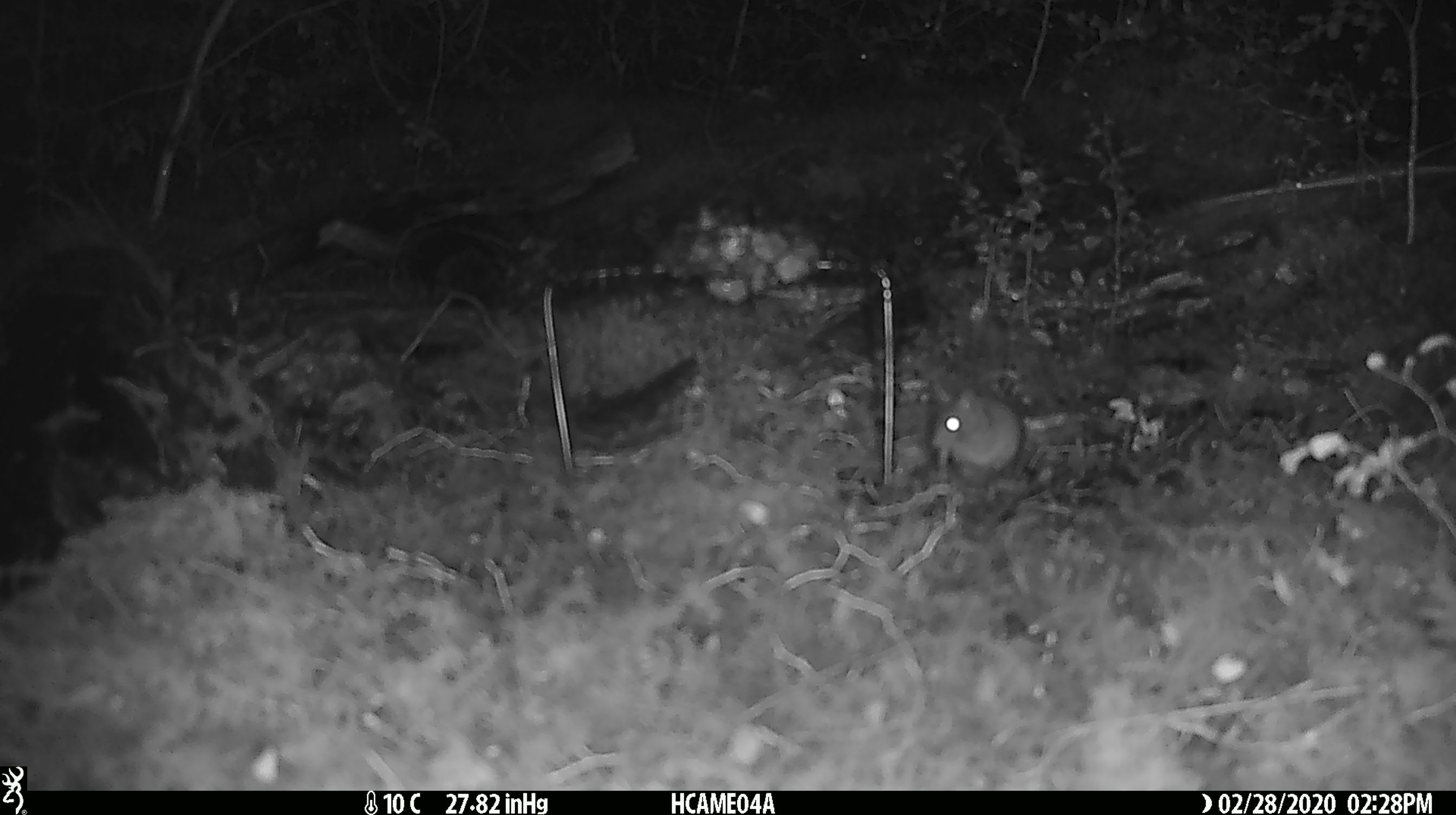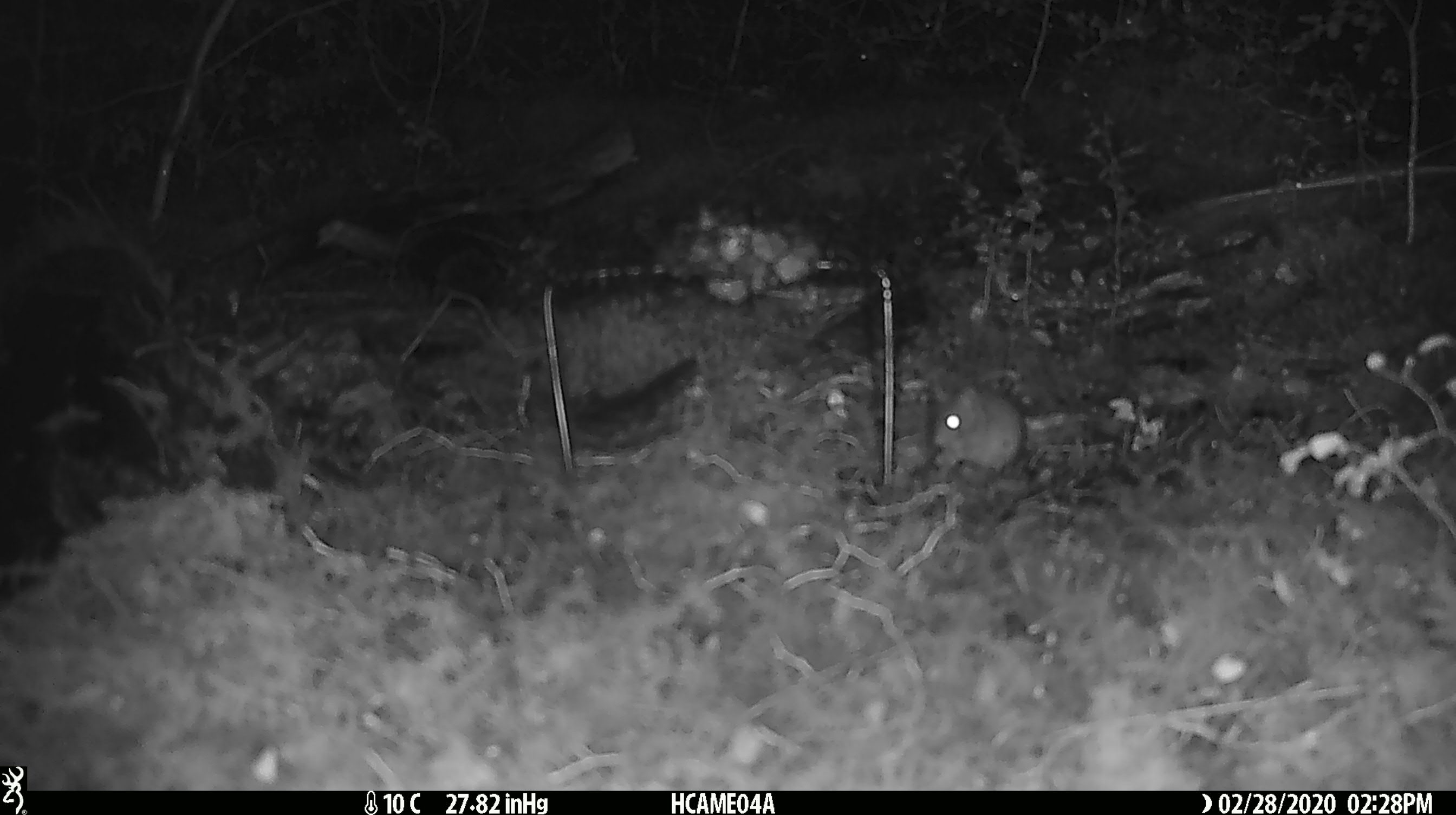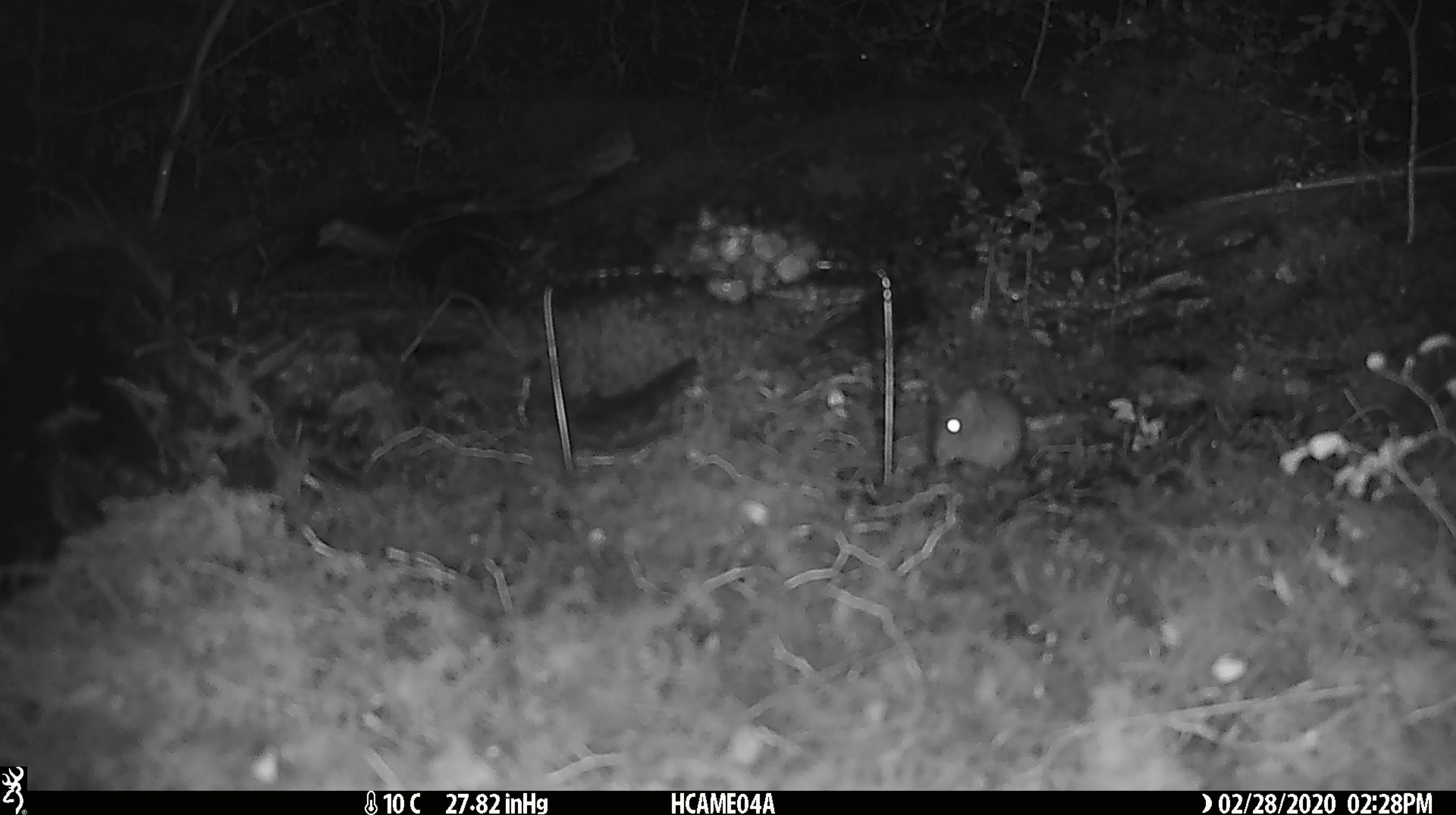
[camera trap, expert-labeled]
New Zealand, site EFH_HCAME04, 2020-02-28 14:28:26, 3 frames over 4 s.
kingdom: Animalia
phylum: Chordata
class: Mammalia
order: Rodentia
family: Muridae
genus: Mus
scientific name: Mus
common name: mouse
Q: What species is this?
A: Mouse (Mus).